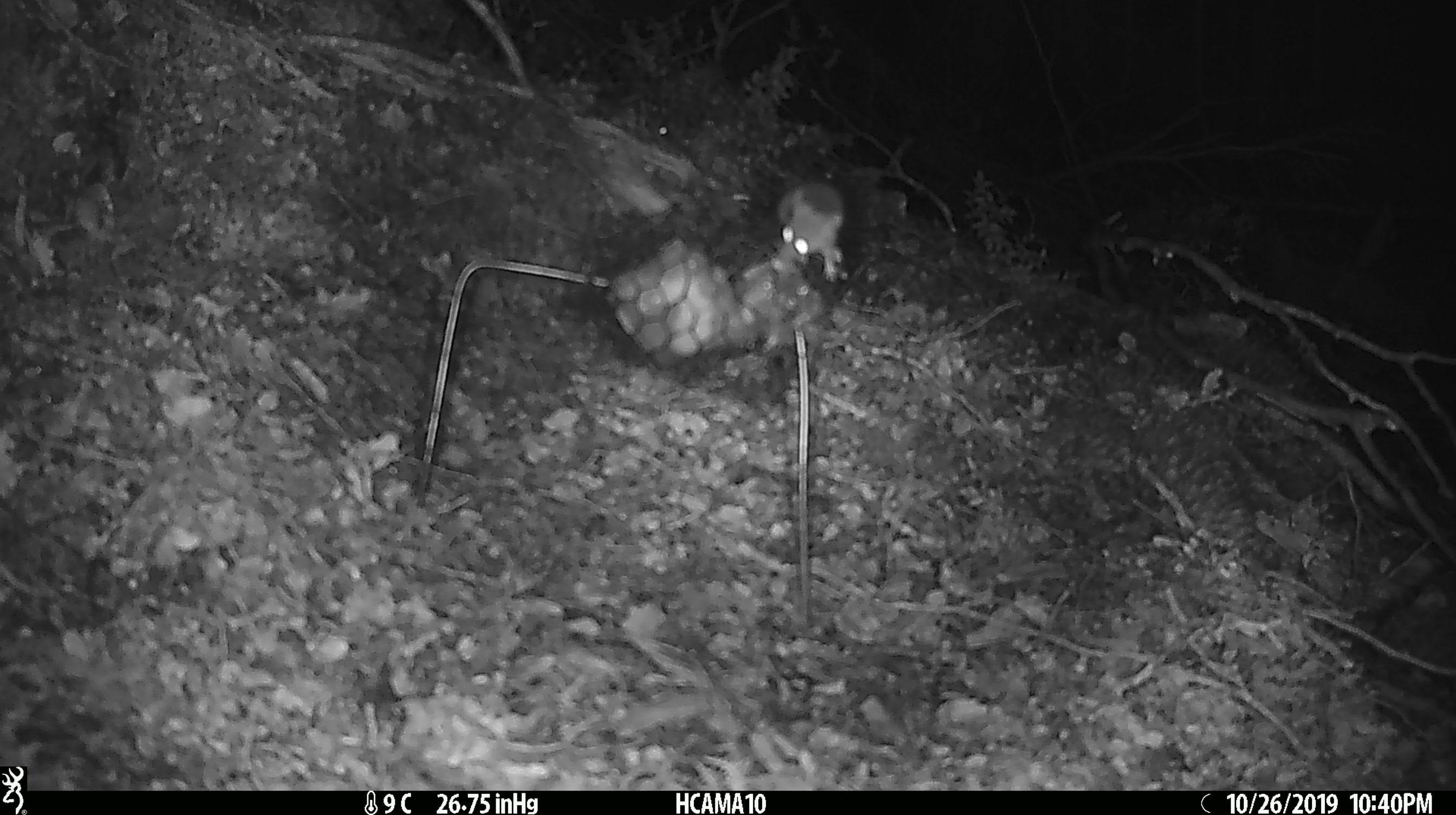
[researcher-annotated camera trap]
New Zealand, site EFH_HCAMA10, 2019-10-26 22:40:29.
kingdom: Animalia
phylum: Chordata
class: Mammalia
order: Rodentia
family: Muridae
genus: Mus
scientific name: Mus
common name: mouse